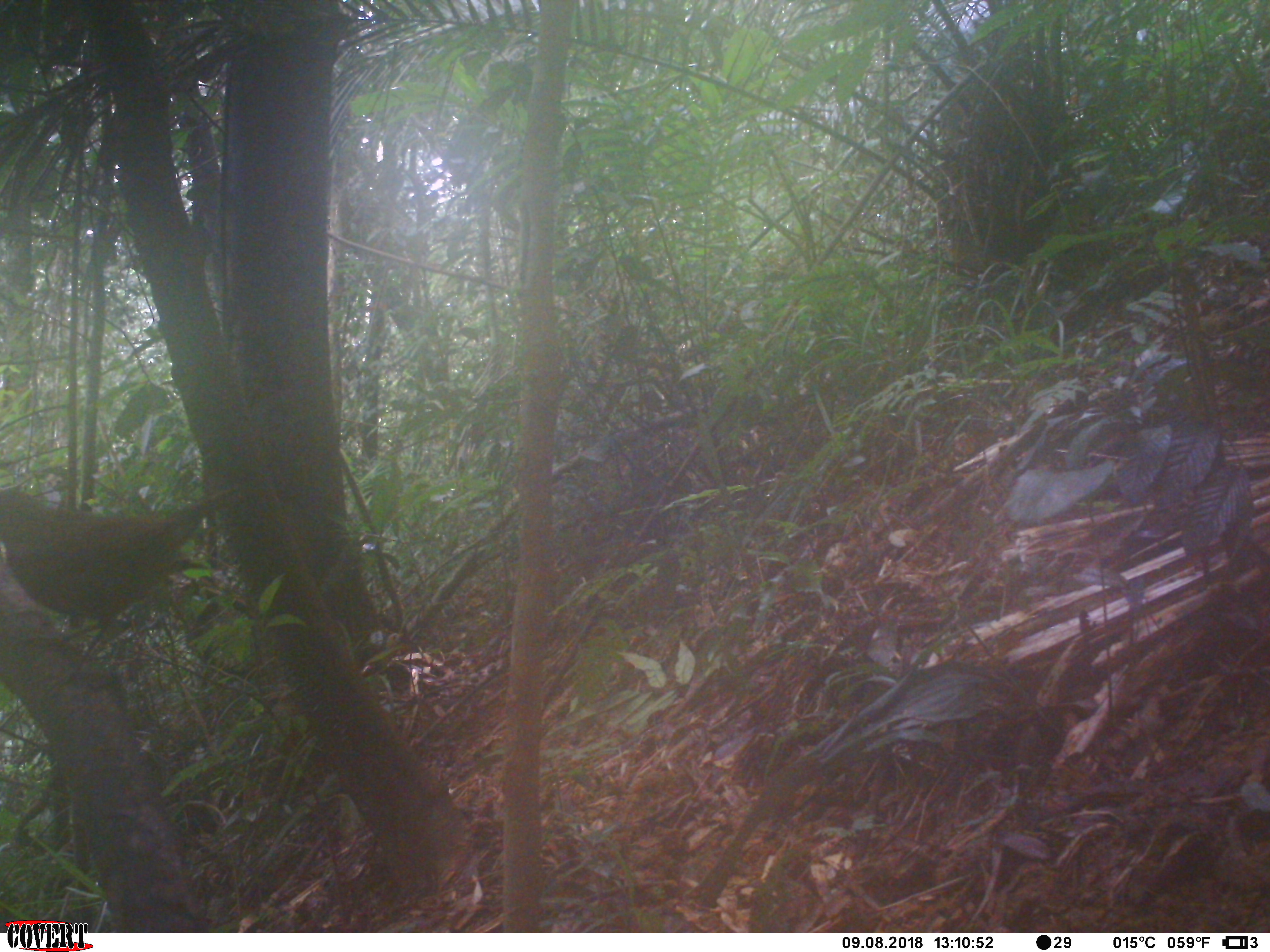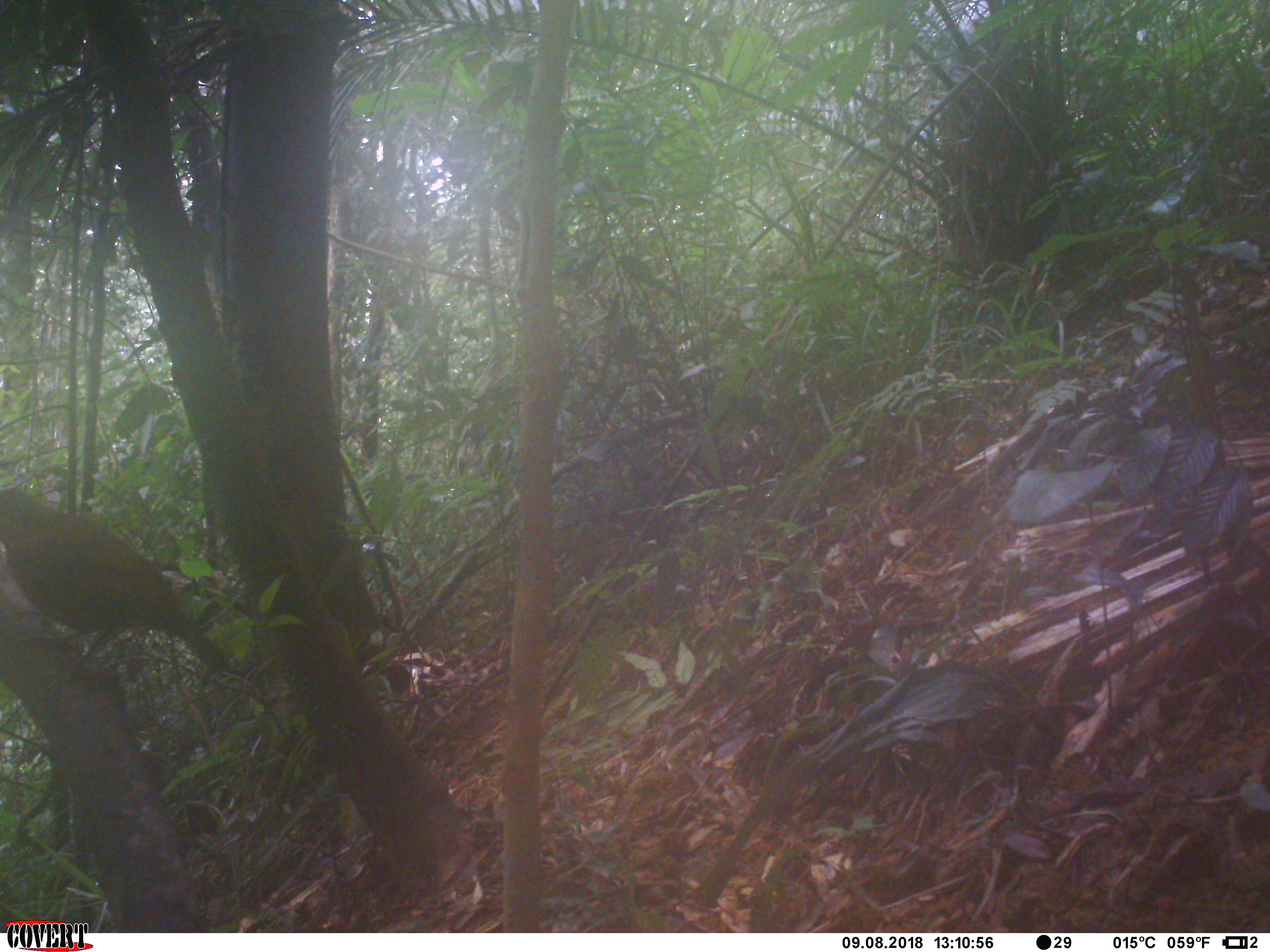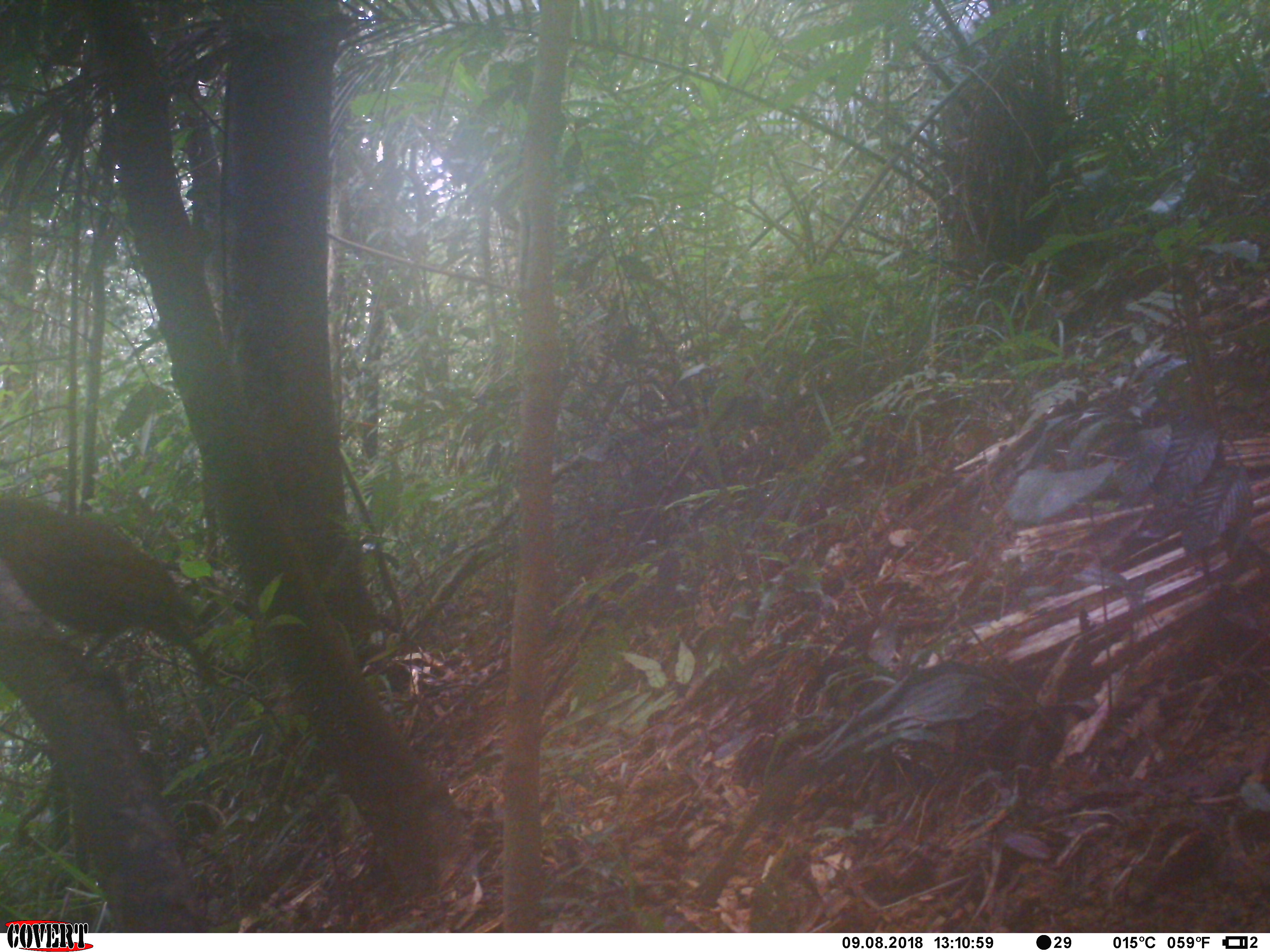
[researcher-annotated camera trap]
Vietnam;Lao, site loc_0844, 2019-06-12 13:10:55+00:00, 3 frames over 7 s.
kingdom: Animalia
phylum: Chordata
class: Aves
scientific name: Aves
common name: bird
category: unidentified bird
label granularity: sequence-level